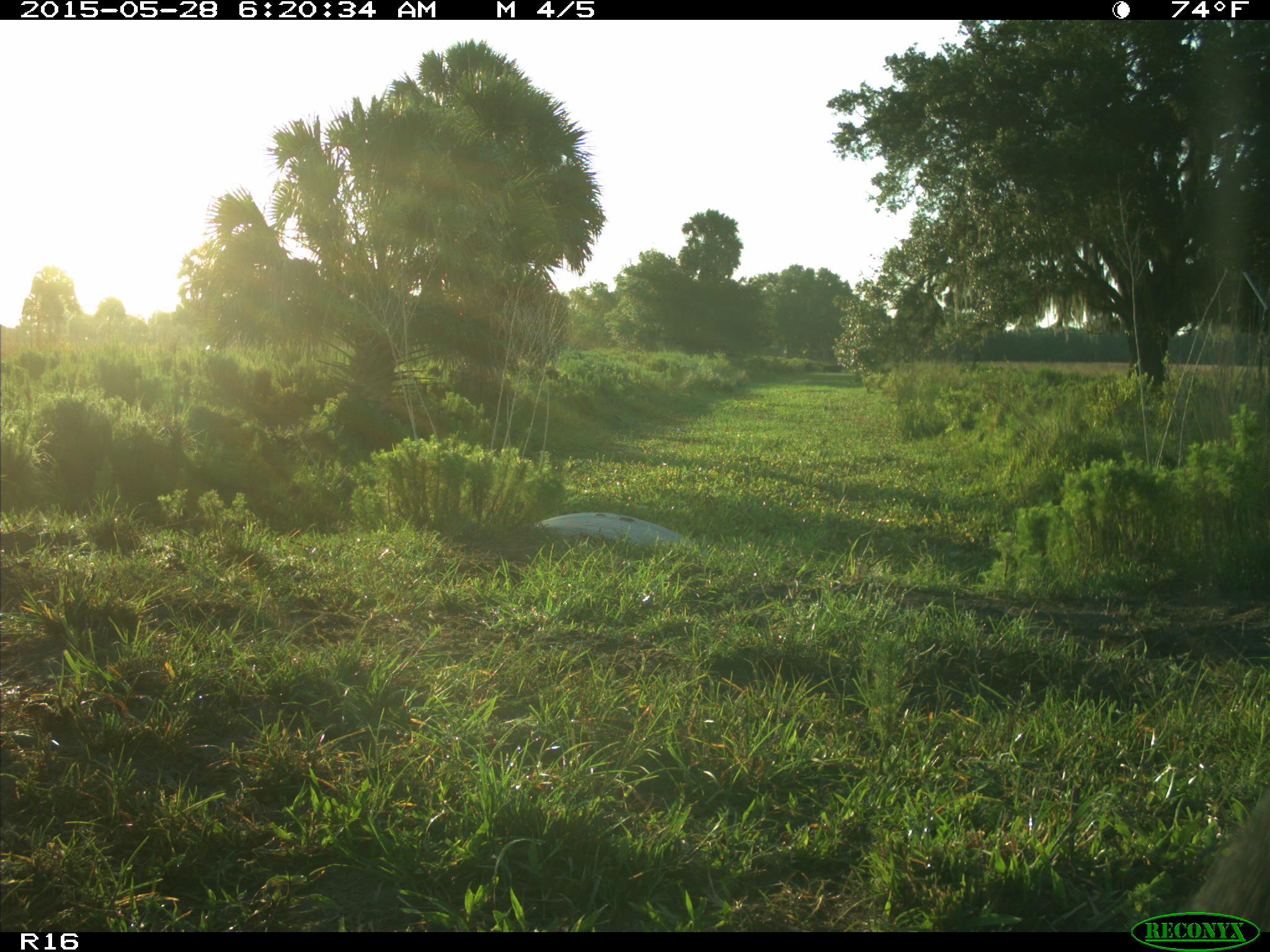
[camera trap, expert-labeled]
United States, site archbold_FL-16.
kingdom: Animalia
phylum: Chordata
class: Mammalia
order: Artiodactyla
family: Bovidae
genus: Bos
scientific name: Bos taurus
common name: domestic cow